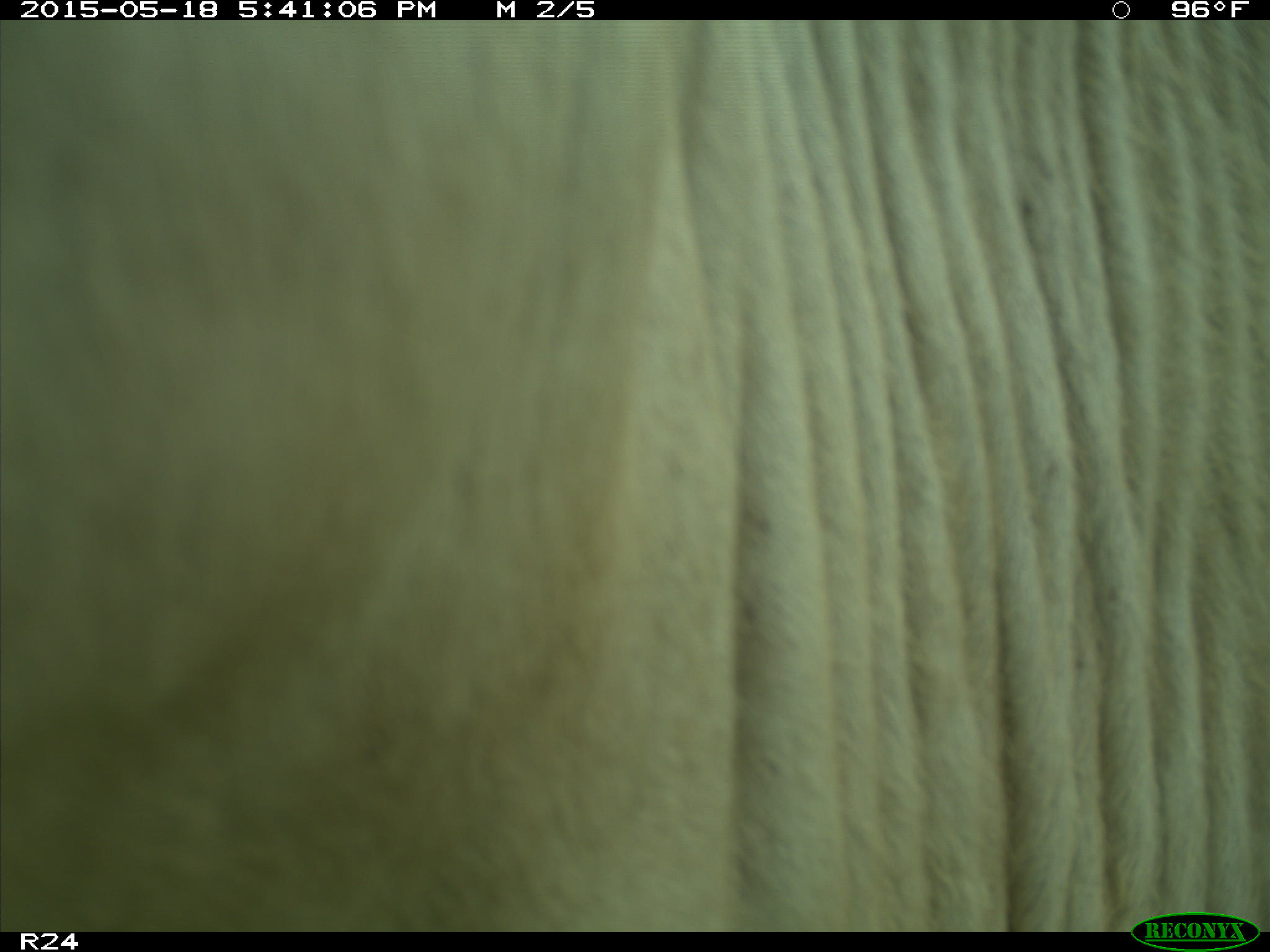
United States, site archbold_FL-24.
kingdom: Animalia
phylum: Chordata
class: Mammalia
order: Artiodactyla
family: Bovidae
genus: Bos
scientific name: Bos taurus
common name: domestic cow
Bos taurus (domestic cow).